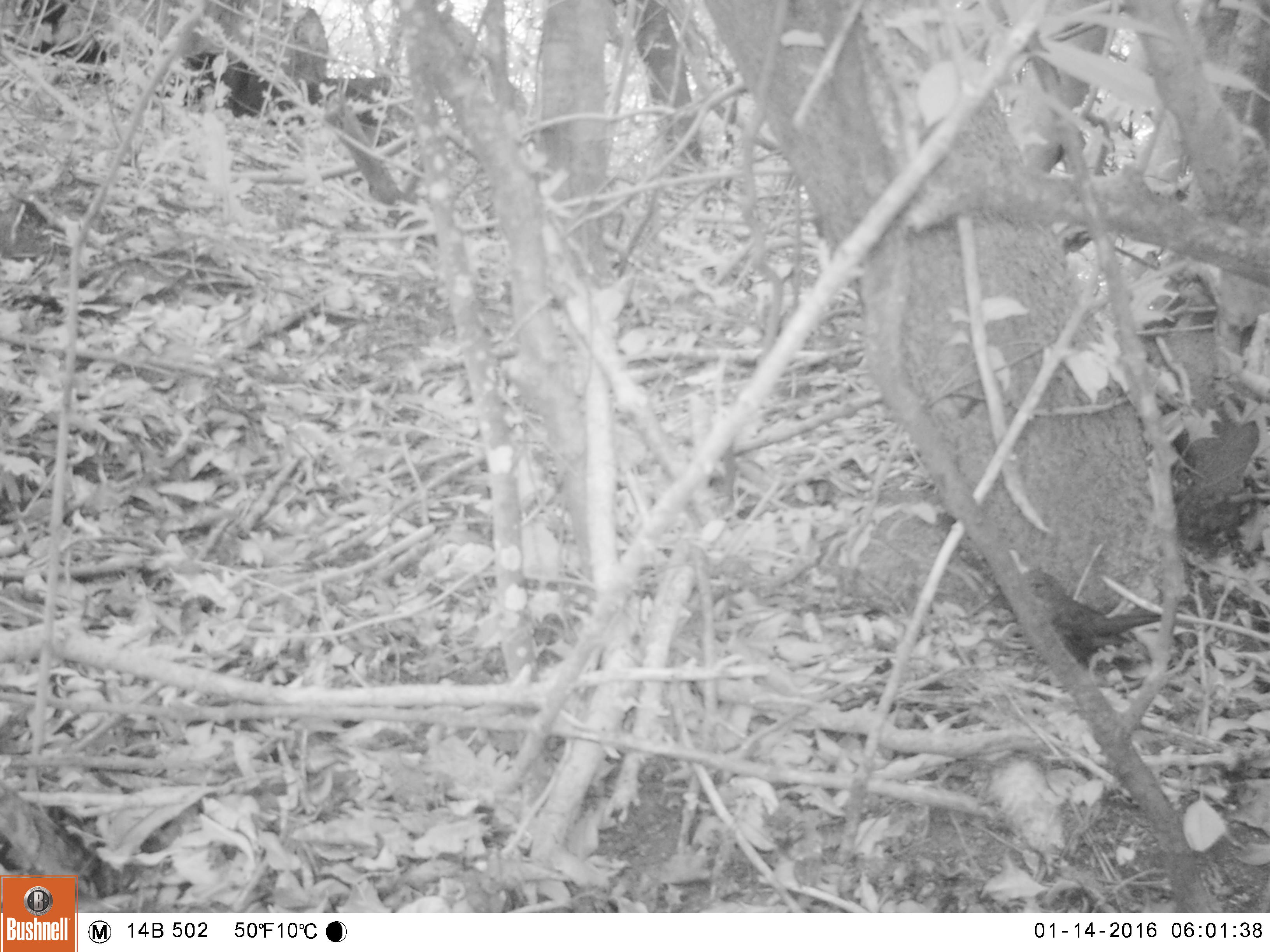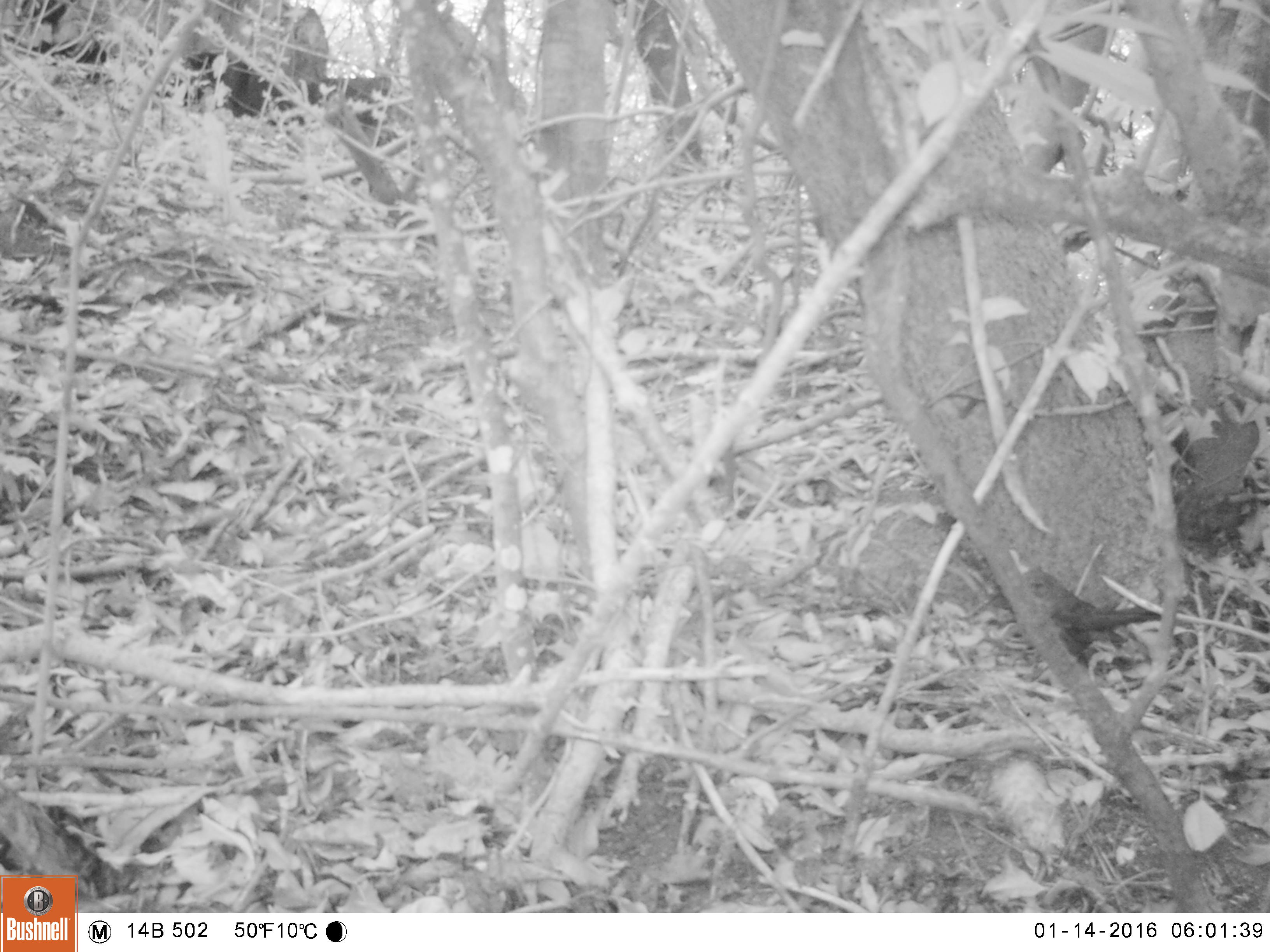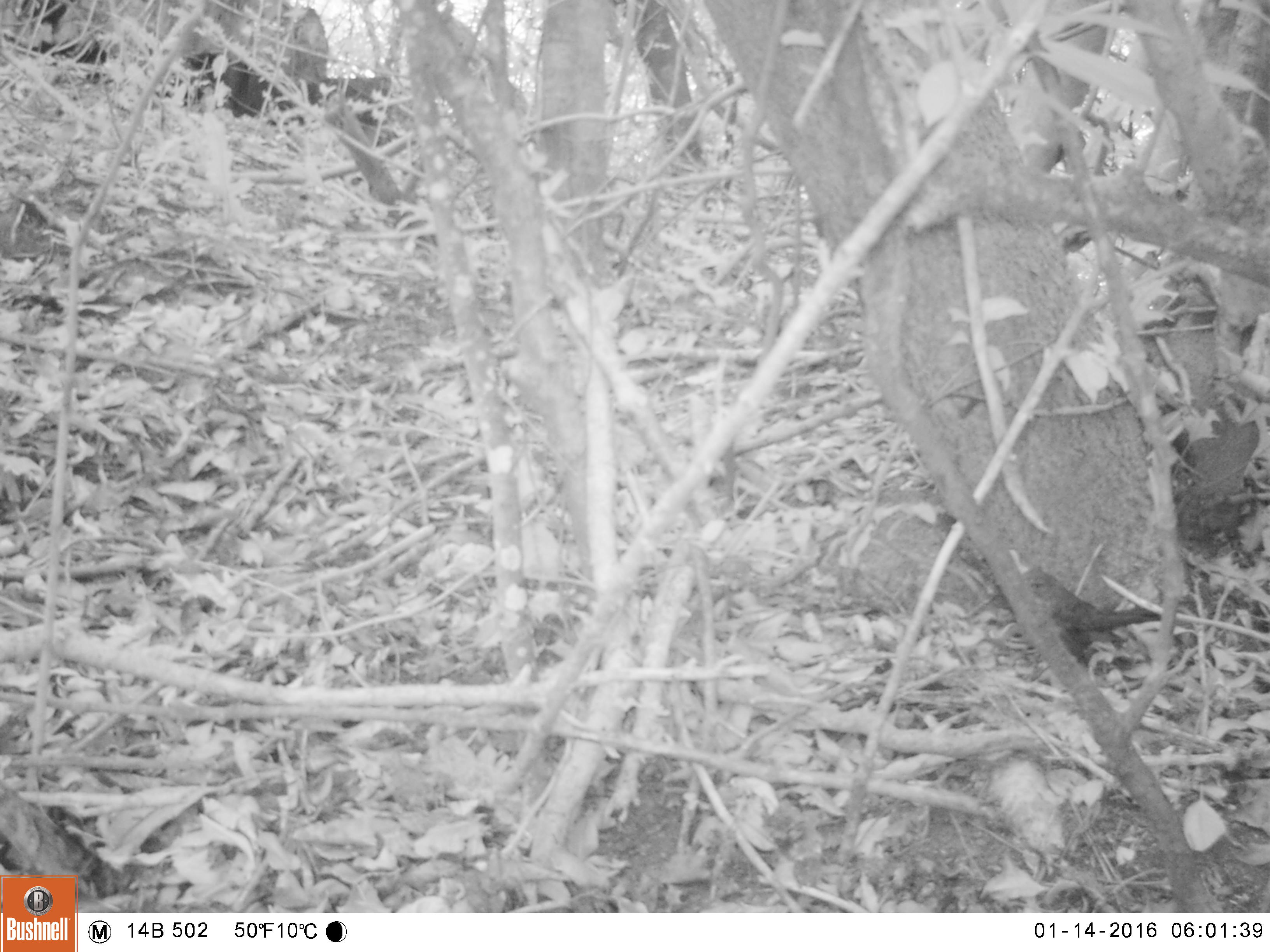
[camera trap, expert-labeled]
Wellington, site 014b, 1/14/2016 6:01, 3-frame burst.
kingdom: Animalia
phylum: Chordata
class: Aves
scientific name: Aves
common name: bird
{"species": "bird (Aves)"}